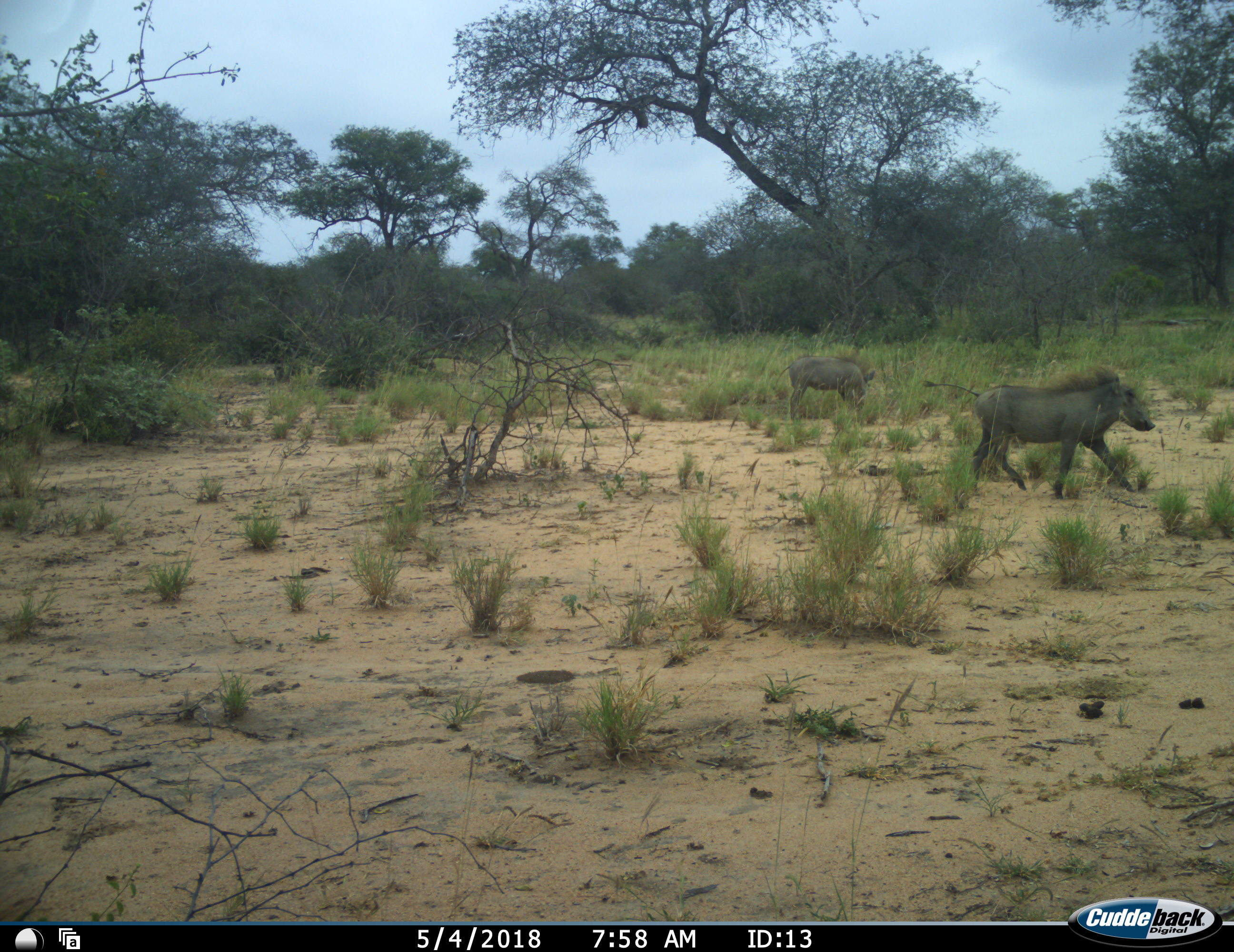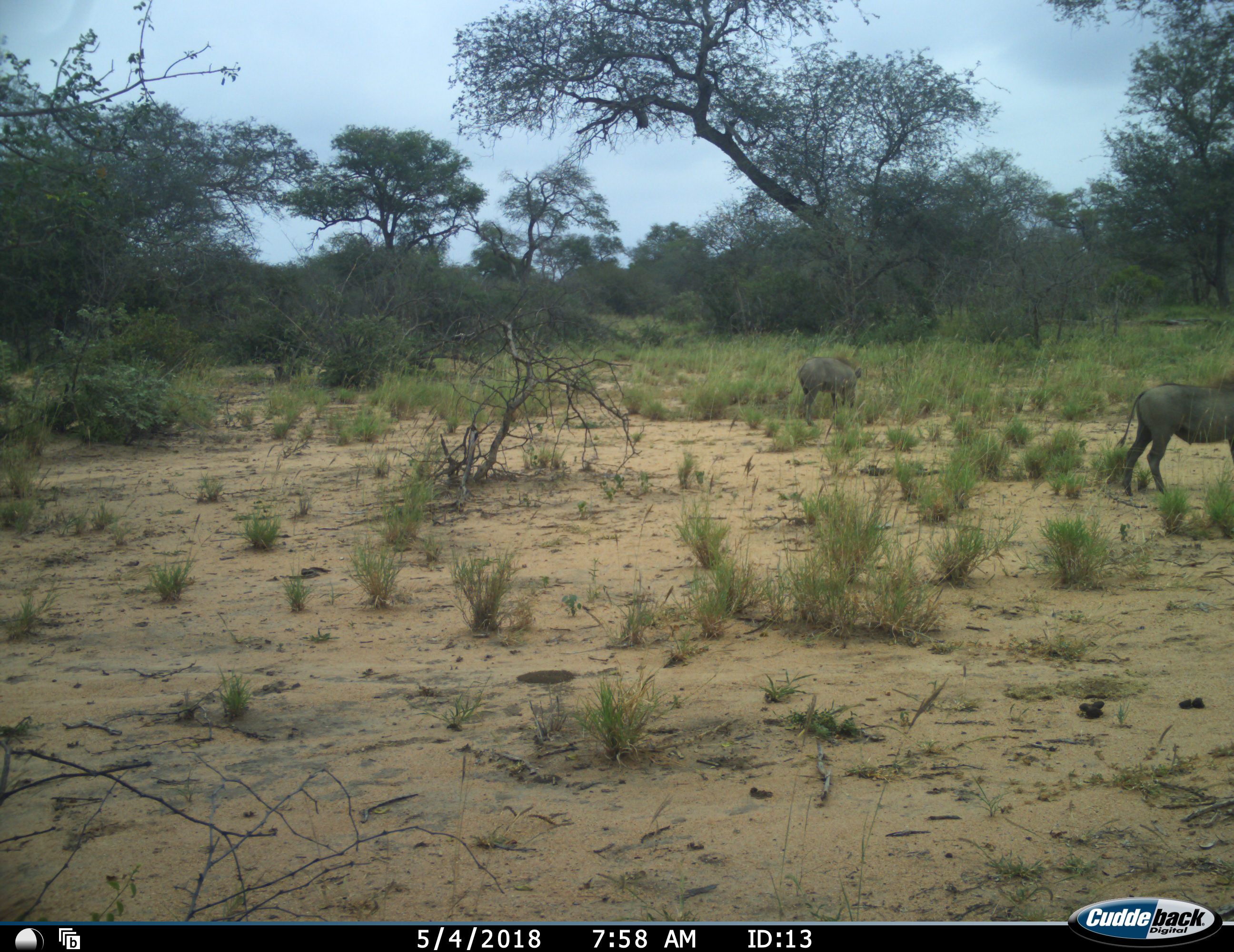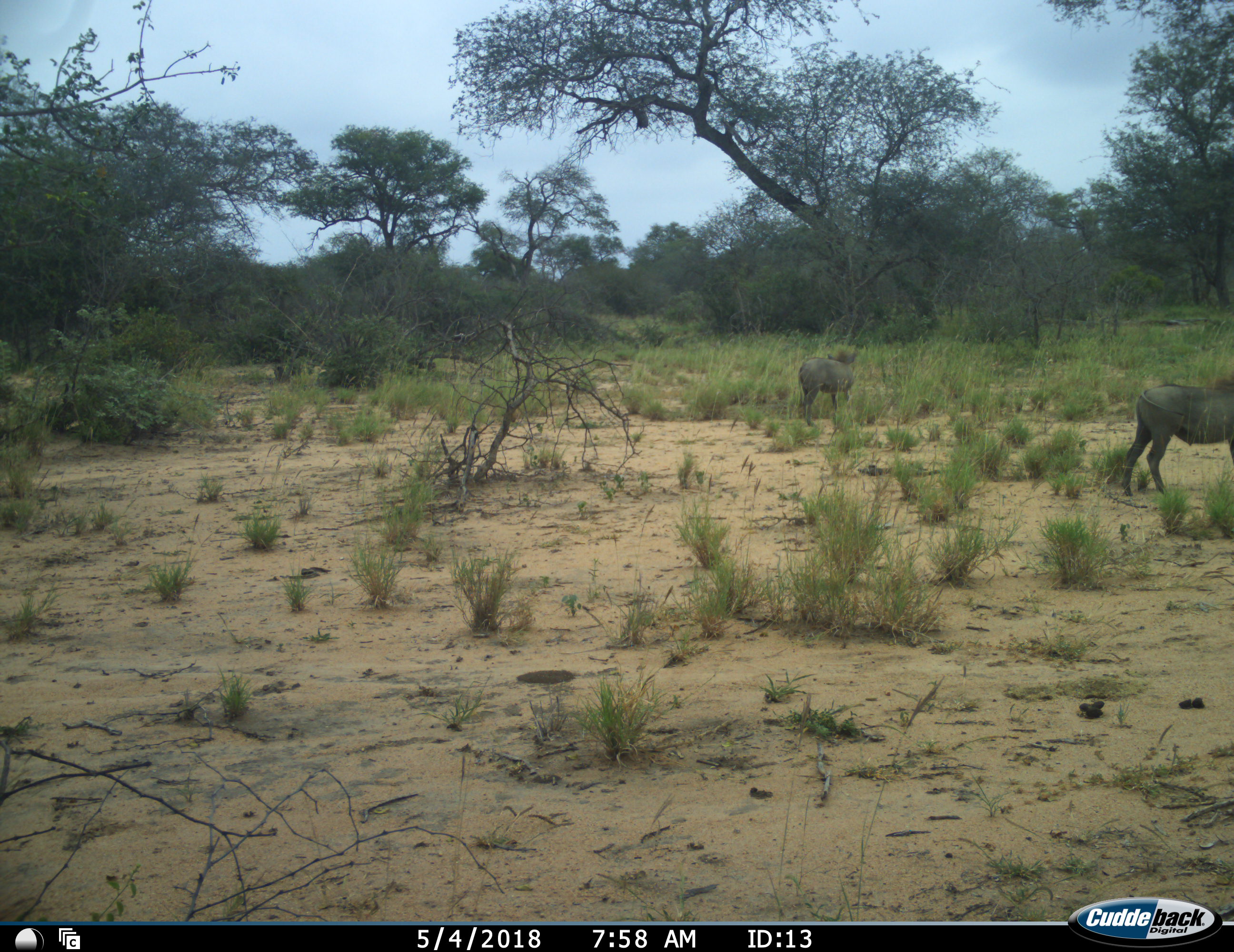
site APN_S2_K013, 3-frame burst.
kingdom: Animalia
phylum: Chordata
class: Mammalia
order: Artiodactyla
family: Suidae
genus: Phacochoerus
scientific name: Phacochoerus africanus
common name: warthog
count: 2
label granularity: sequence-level